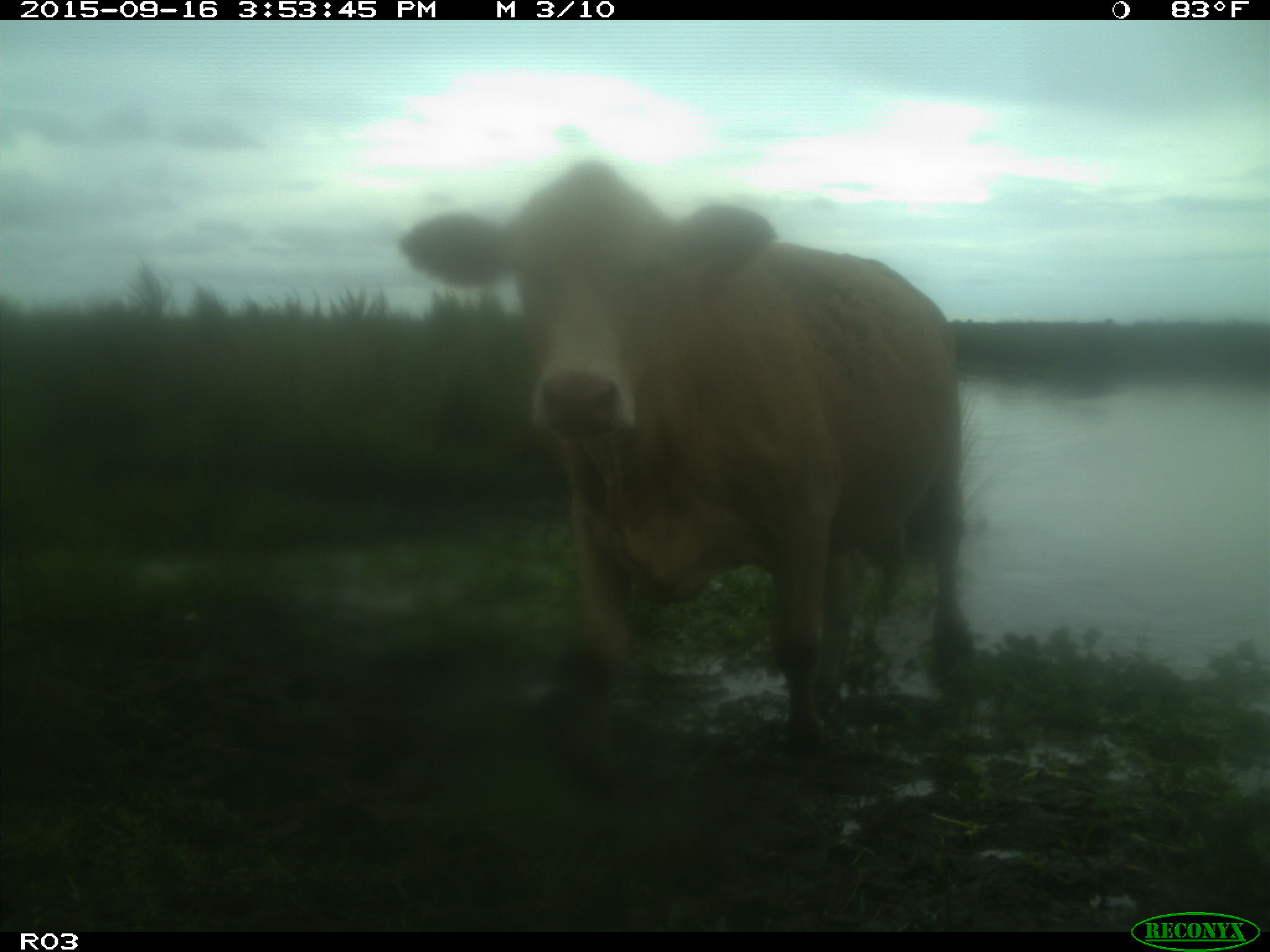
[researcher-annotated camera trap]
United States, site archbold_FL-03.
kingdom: Animalia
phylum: Chordata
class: Mammalia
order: Artiodactyla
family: Bovidae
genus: Bos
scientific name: Bos taurus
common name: domestic cow